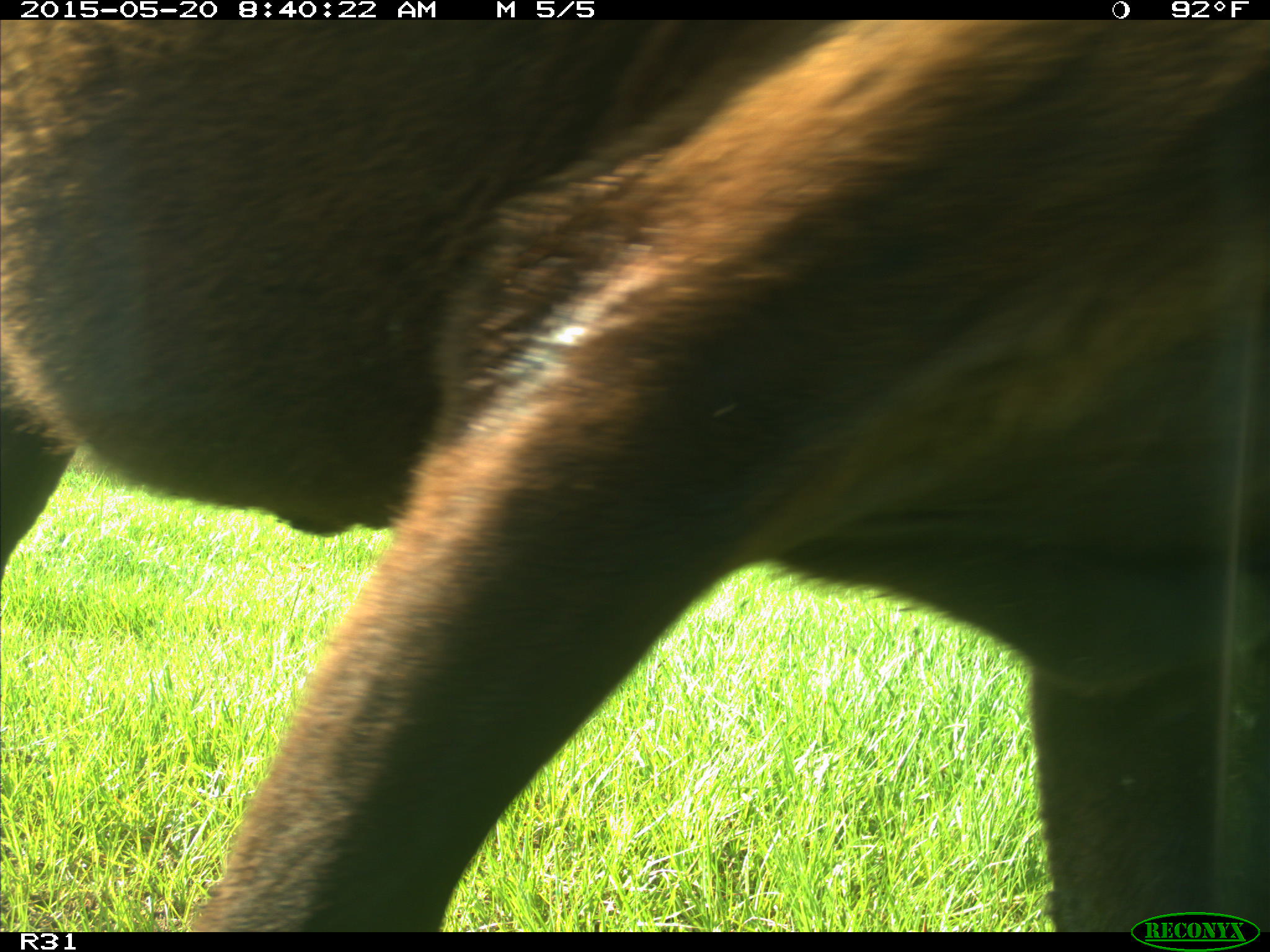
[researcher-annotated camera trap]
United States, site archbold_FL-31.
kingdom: Animalia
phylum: Chordata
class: Mammalia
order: Artiodactyla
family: Bovidae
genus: Bos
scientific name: Bos taurus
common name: domestic cow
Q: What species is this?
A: Bos taurus (domestic cow).